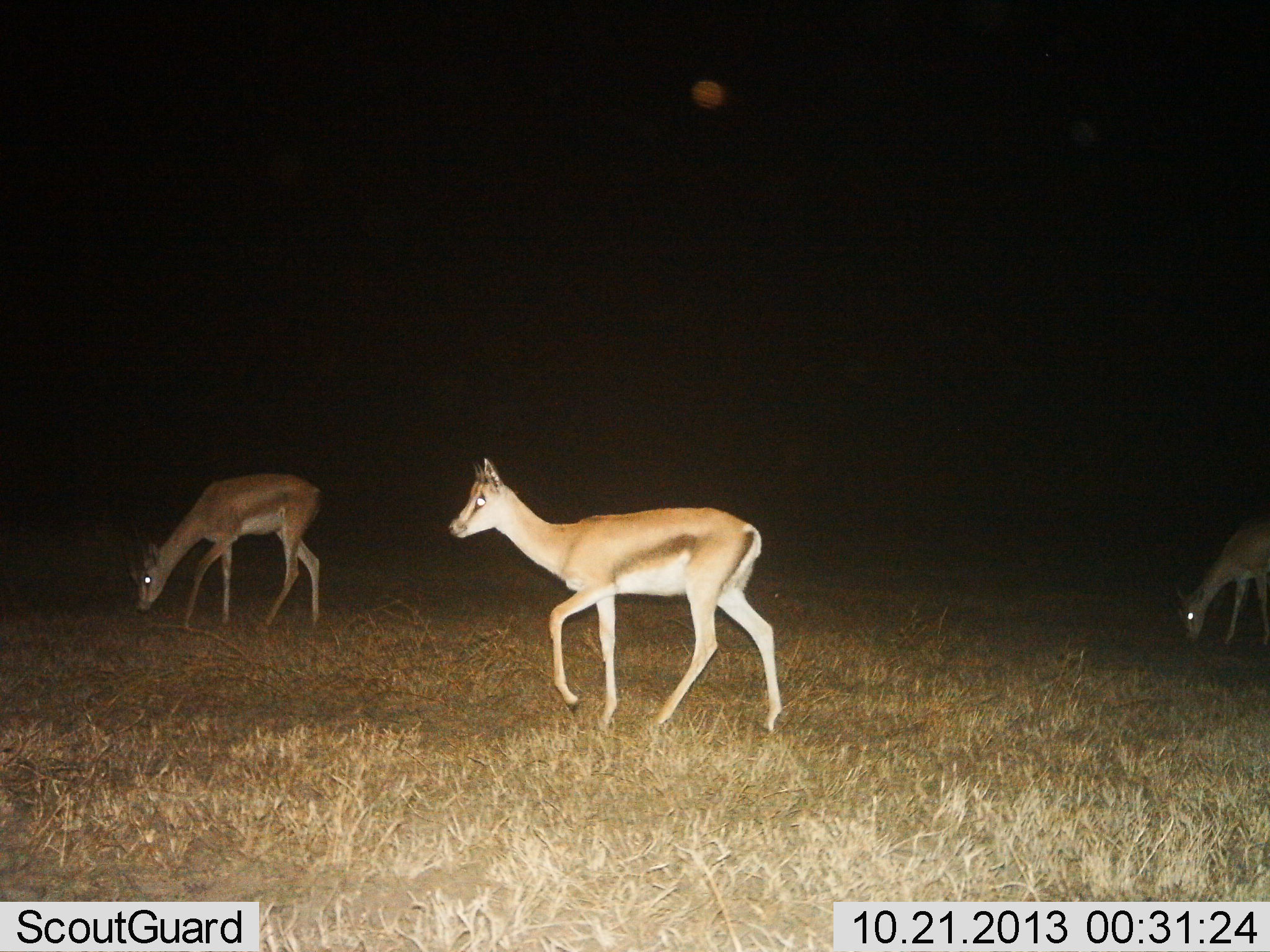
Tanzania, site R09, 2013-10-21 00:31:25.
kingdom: Animalia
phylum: Chordata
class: Mammalia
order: Artiodactyla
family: Bovidae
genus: Nanger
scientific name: Nanger granti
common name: grant's gazelle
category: gazellegrants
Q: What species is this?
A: Gazellegrants (grant's gazelle) (Nanger granti).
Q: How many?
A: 3.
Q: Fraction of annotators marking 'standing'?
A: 33%.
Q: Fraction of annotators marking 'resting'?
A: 4%.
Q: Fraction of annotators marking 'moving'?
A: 62%.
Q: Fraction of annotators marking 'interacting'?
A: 0%.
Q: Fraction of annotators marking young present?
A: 8%.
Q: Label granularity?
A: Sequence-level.